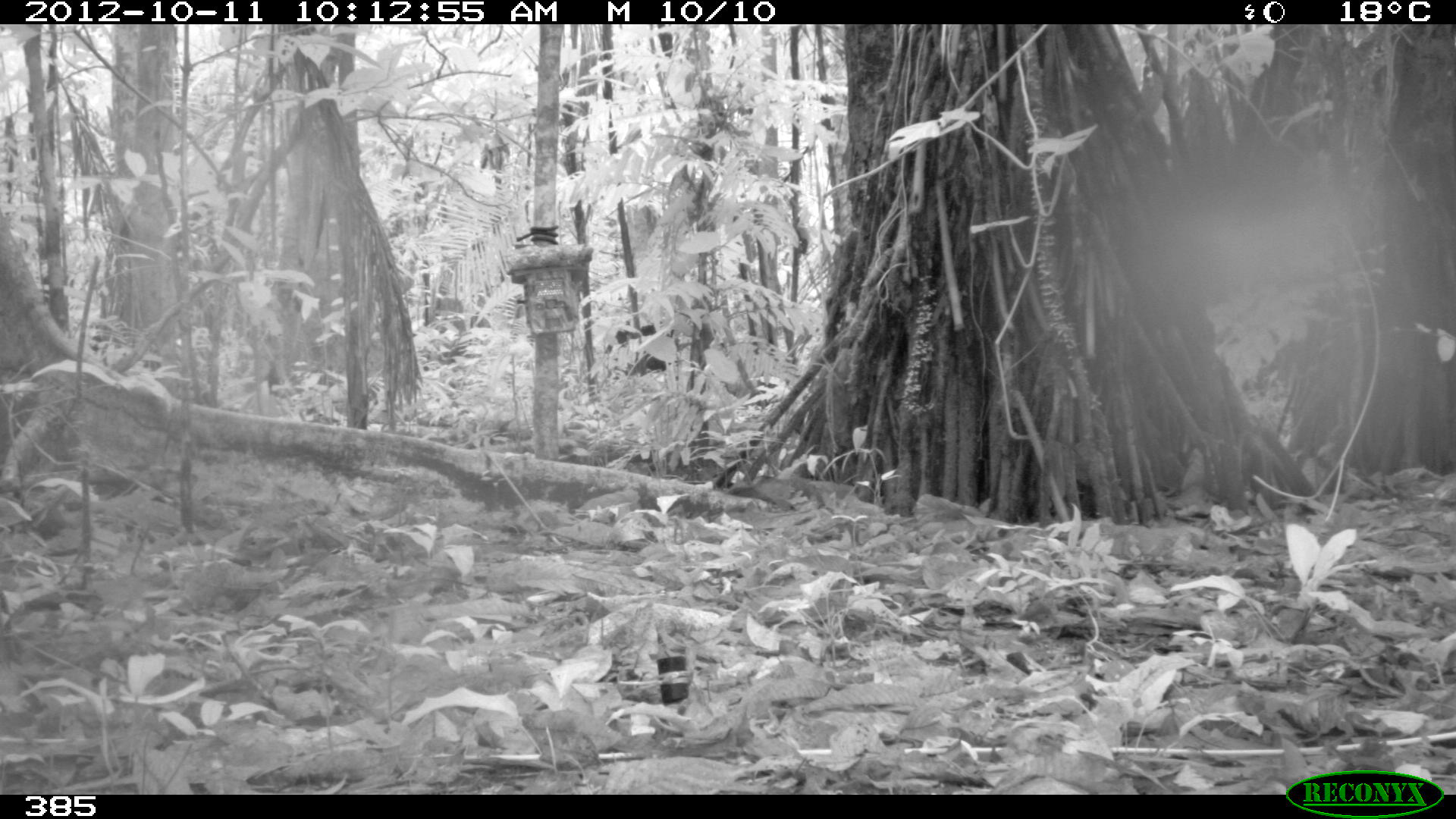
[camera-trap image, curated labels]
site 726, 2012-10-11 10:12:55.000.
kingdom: Animalia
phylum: Chordata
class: Mammalia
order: Artiodactyla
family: Tayassuidae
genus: Tayassu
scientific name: Tayassu pecari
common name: white-lipped peccary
Tayassu pecari (white-lipped peccary).